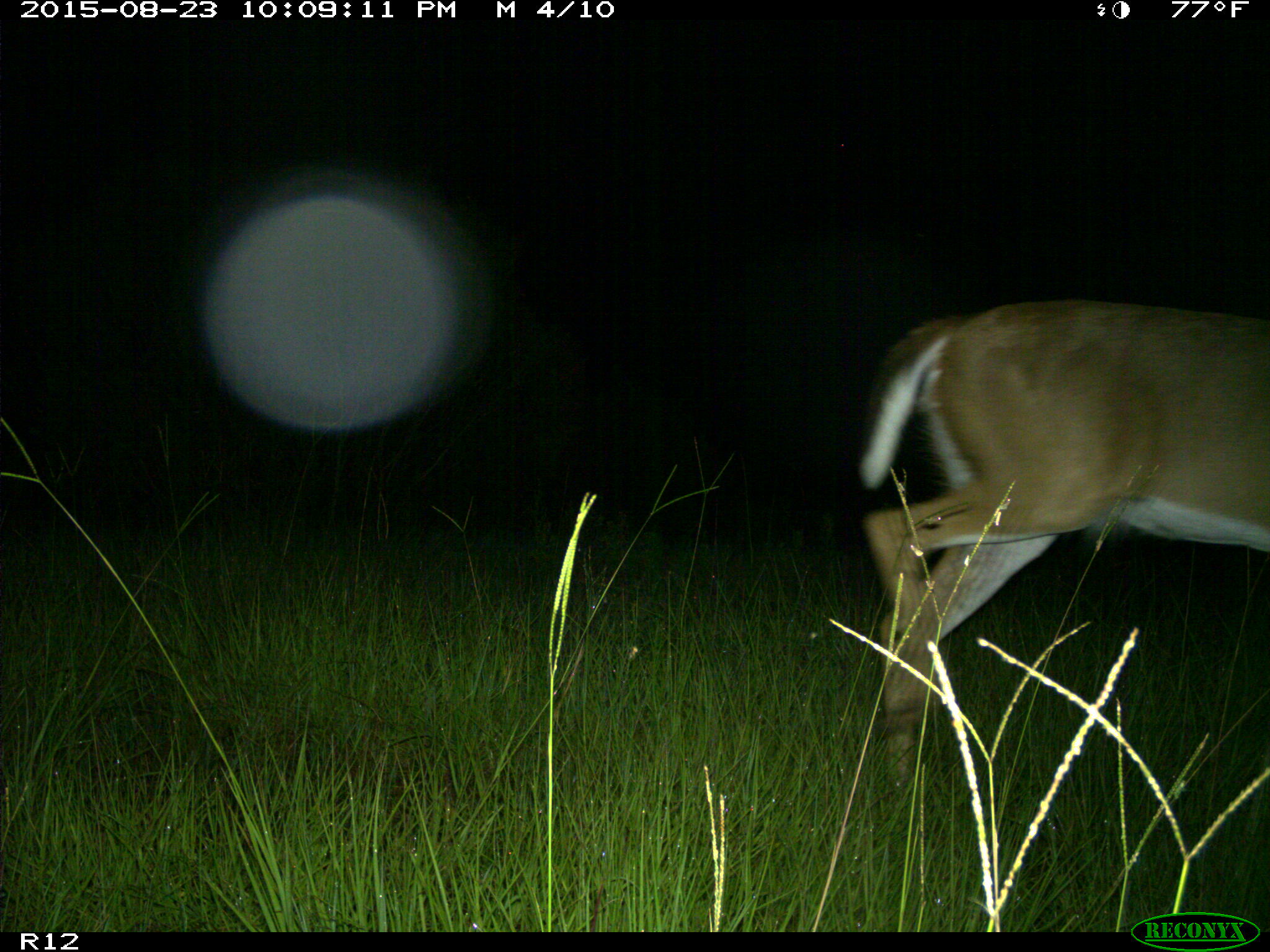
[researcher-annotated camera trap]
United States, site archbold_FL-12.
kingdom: Animalia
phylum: Chordata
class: Mammalia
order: Artiodactyla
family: Cervidae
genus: Odocoileus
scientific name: Odocoileus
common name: deer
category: unidentified deer